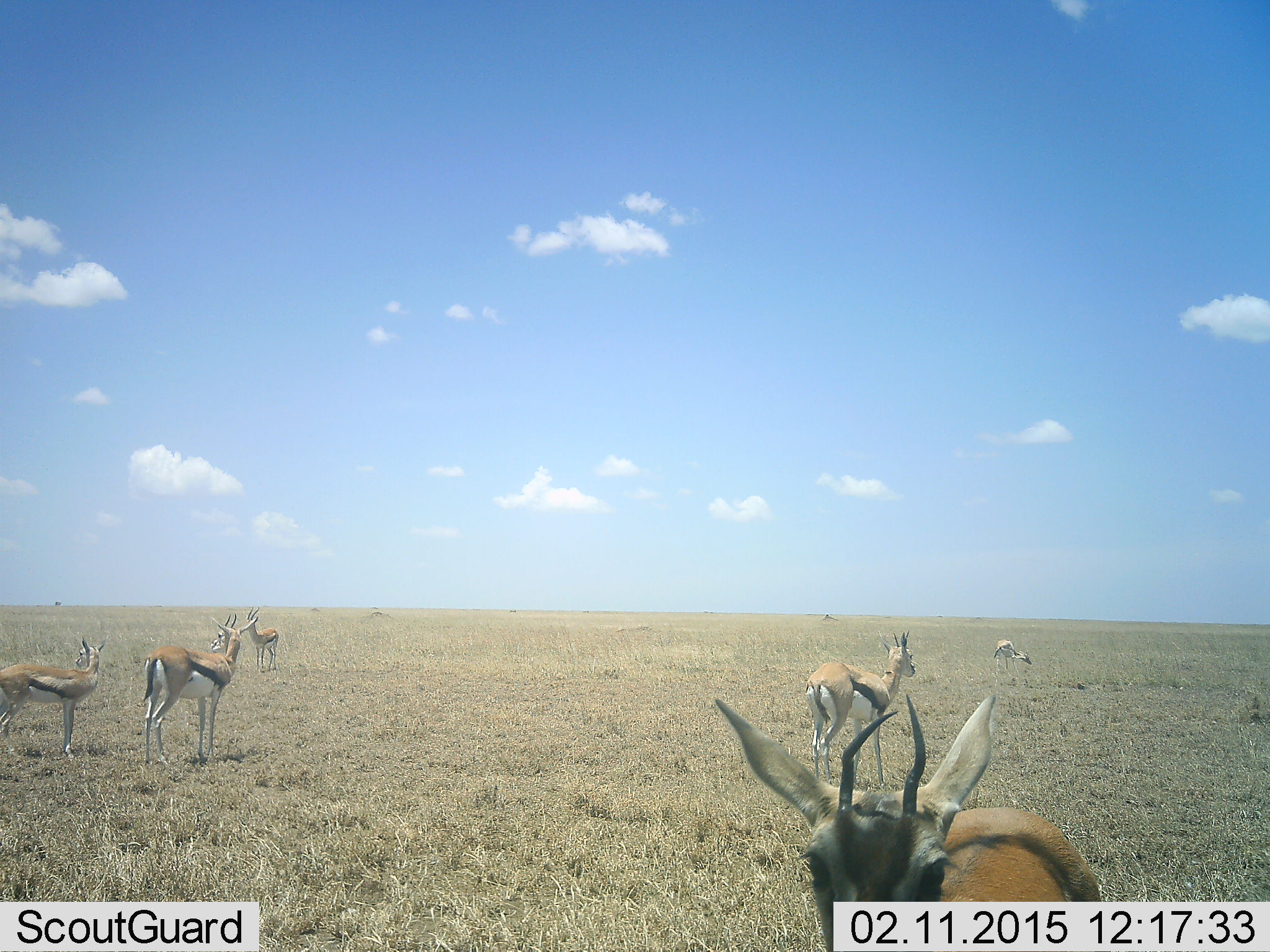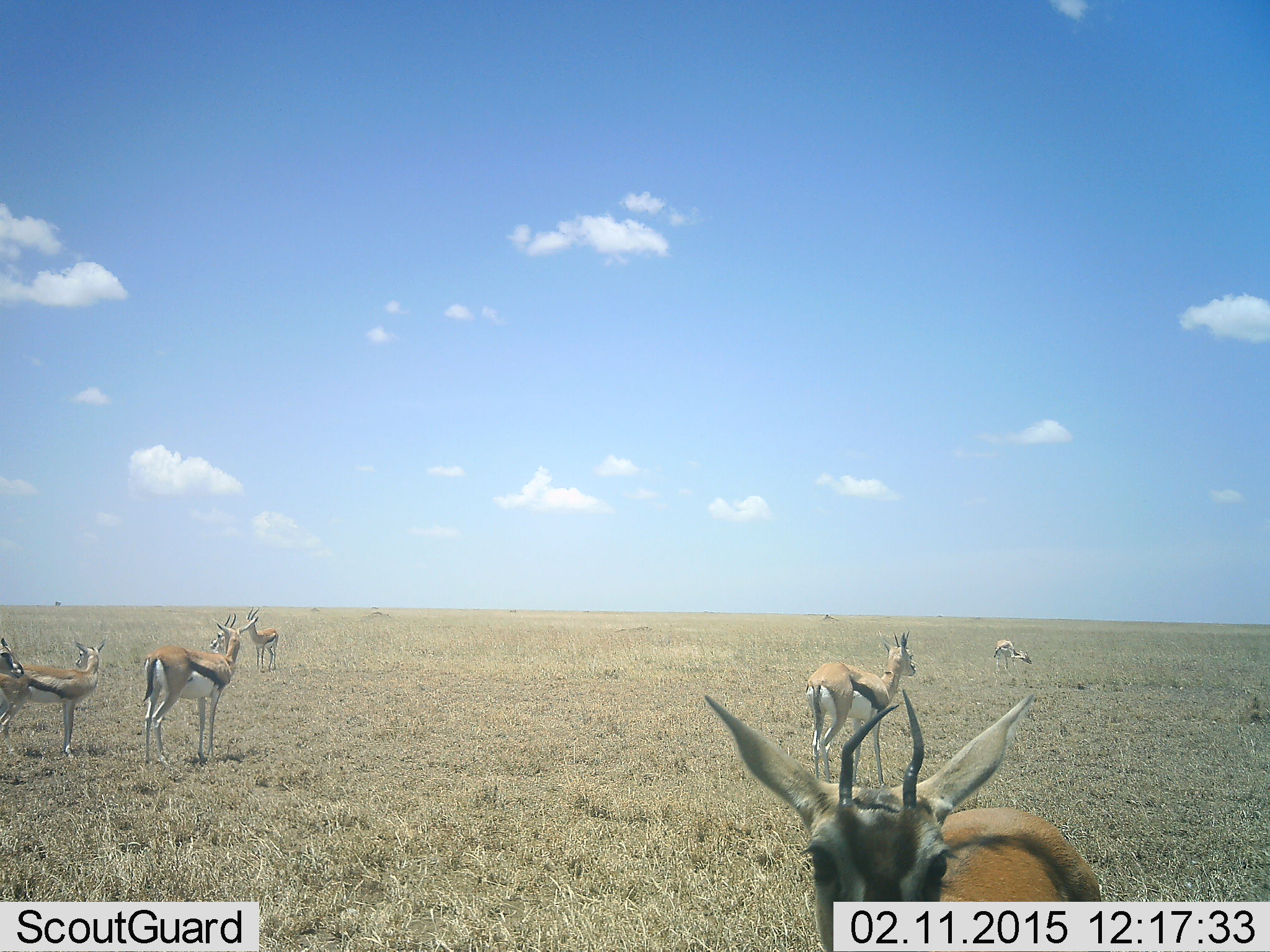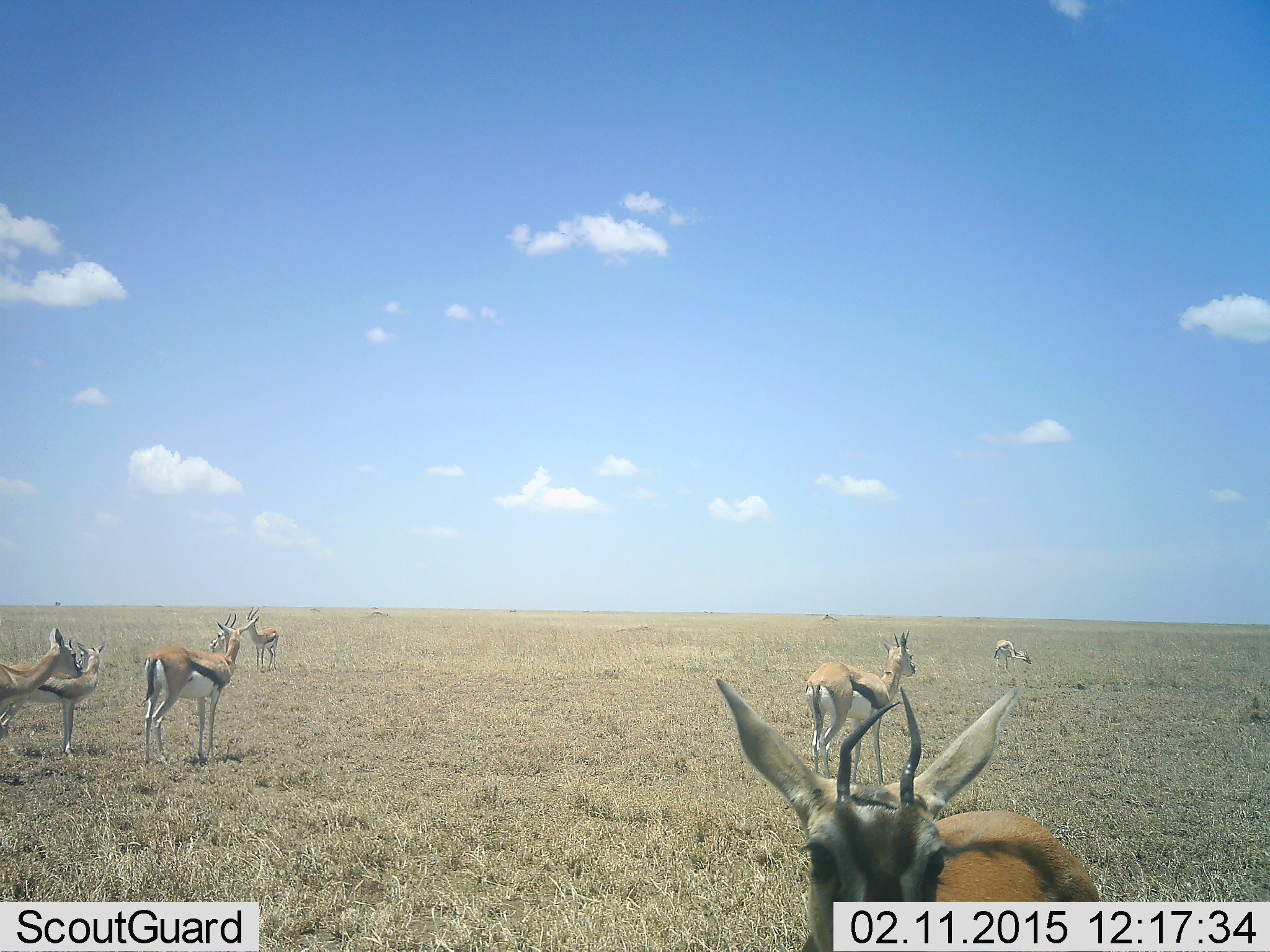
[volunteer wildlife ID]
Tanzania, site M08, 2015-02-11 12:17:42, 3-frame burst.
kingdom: Animalia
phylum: Chordata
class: Mammalia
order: Artiodactyla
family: Bovidae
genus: Eudorcas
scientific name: Eudorcas thomsonii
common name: thomson's gazelle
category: gazellethomsons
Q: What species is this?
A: Gazellethomsons (thomson's gazelle) (Eudorcas thomsonii).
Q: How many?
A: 7.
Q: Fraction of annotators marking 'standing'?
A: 90%.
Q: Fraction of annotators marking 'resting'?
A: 10%.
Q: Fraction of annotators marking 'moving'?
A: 50%.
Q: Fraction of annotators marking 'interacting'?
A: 10%.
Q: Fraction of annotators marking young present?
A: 0%.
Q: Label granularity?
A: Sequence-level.